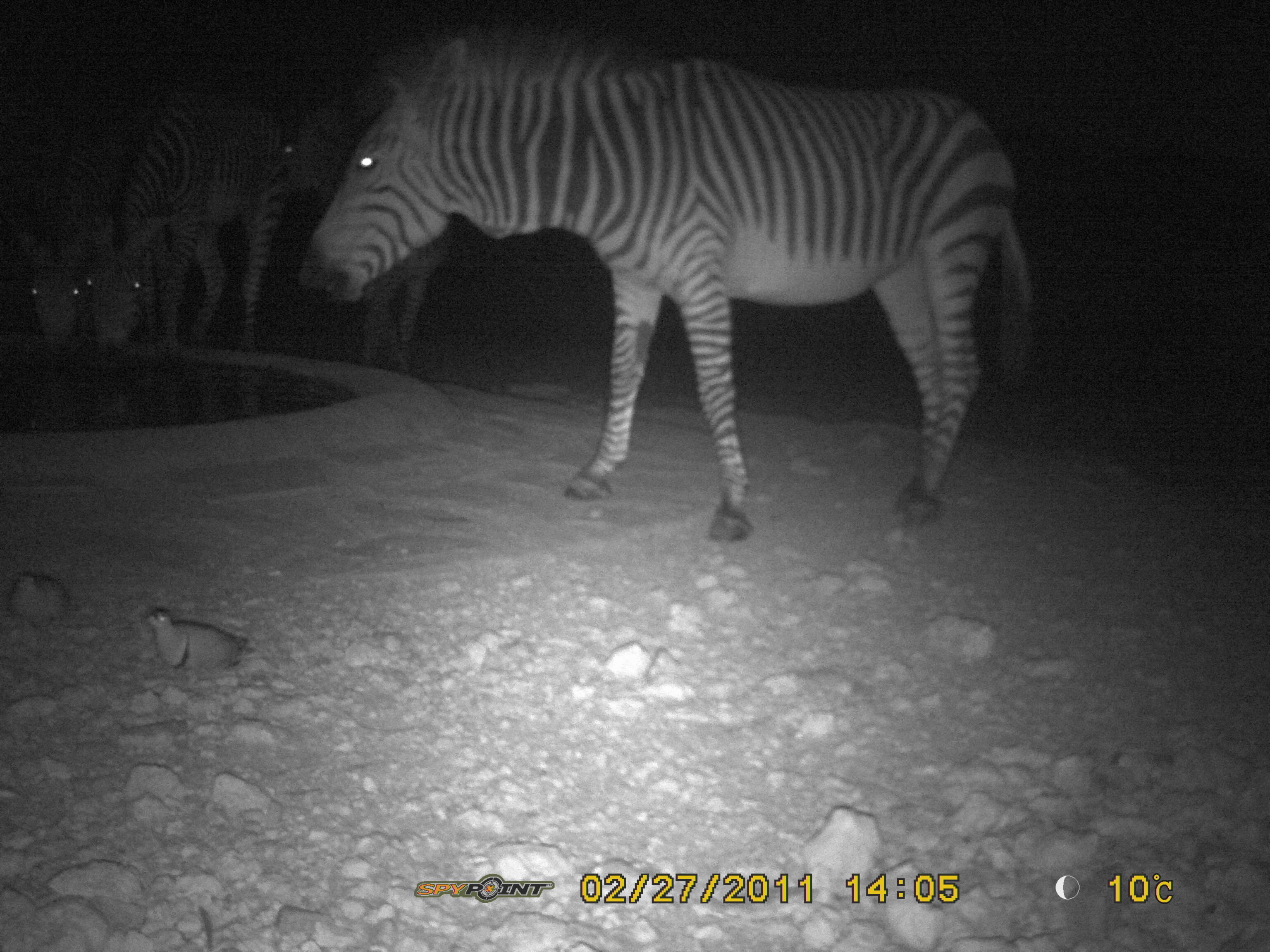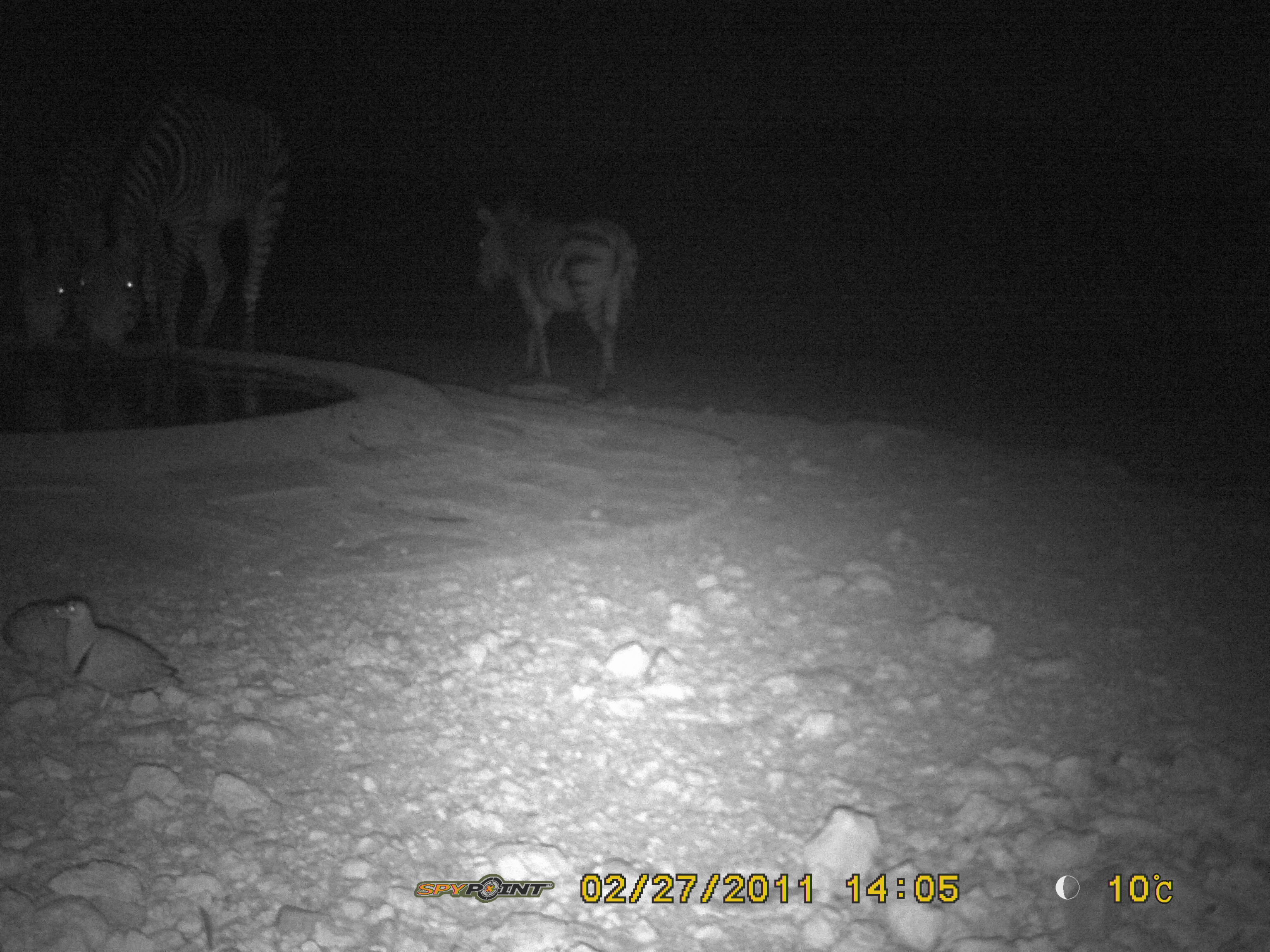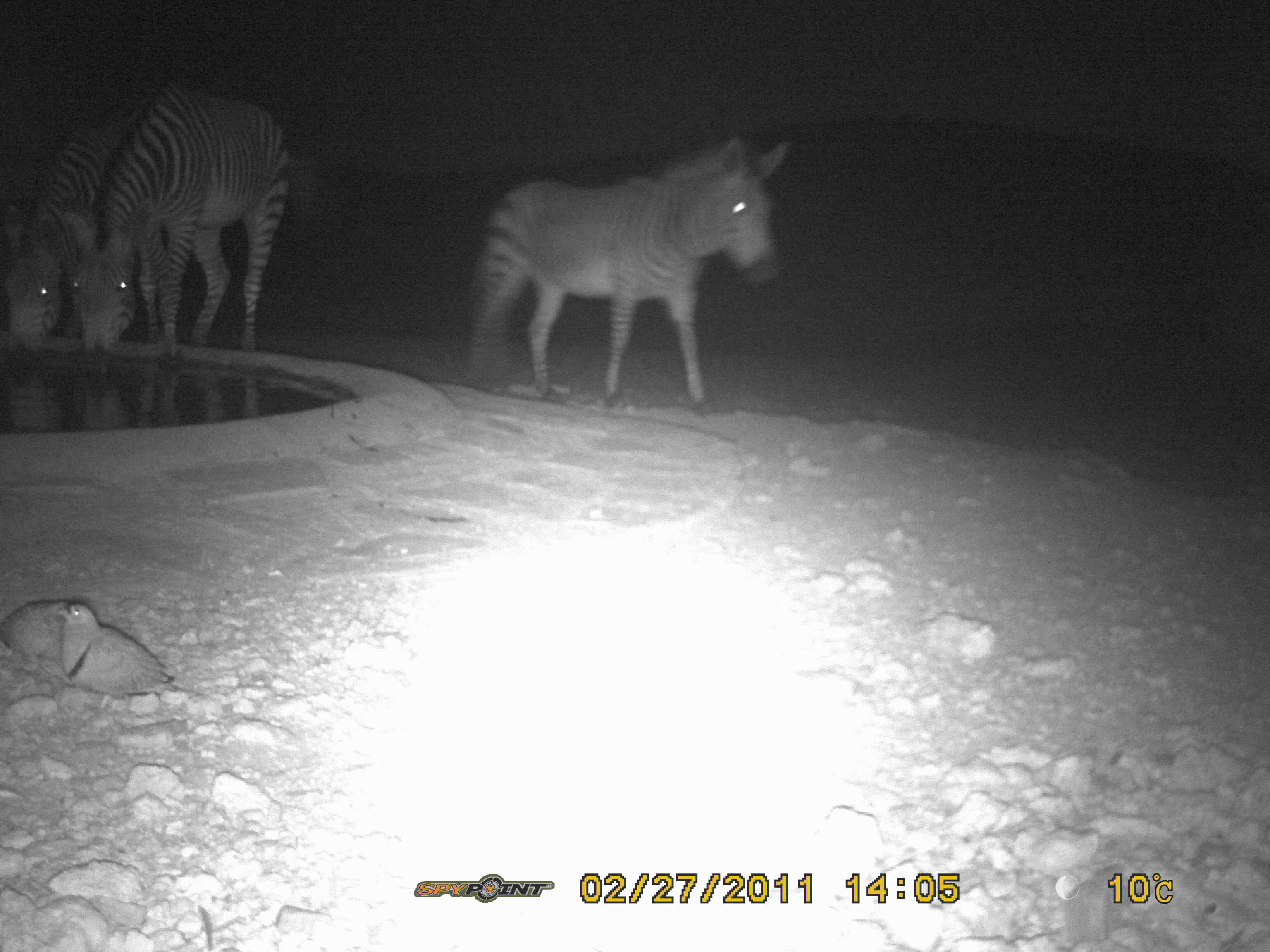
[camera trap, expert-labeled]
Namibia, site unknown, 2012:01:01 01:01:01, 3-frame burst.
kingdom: Animalia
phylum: Chordata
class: Mammalia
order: Perissodactyla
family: Equidae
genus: Equus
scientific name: Equus zebra hartmannae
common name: hartmann's mountain zebra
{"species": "Equus zebra hartmannae (hartmann's mountain zebra)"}